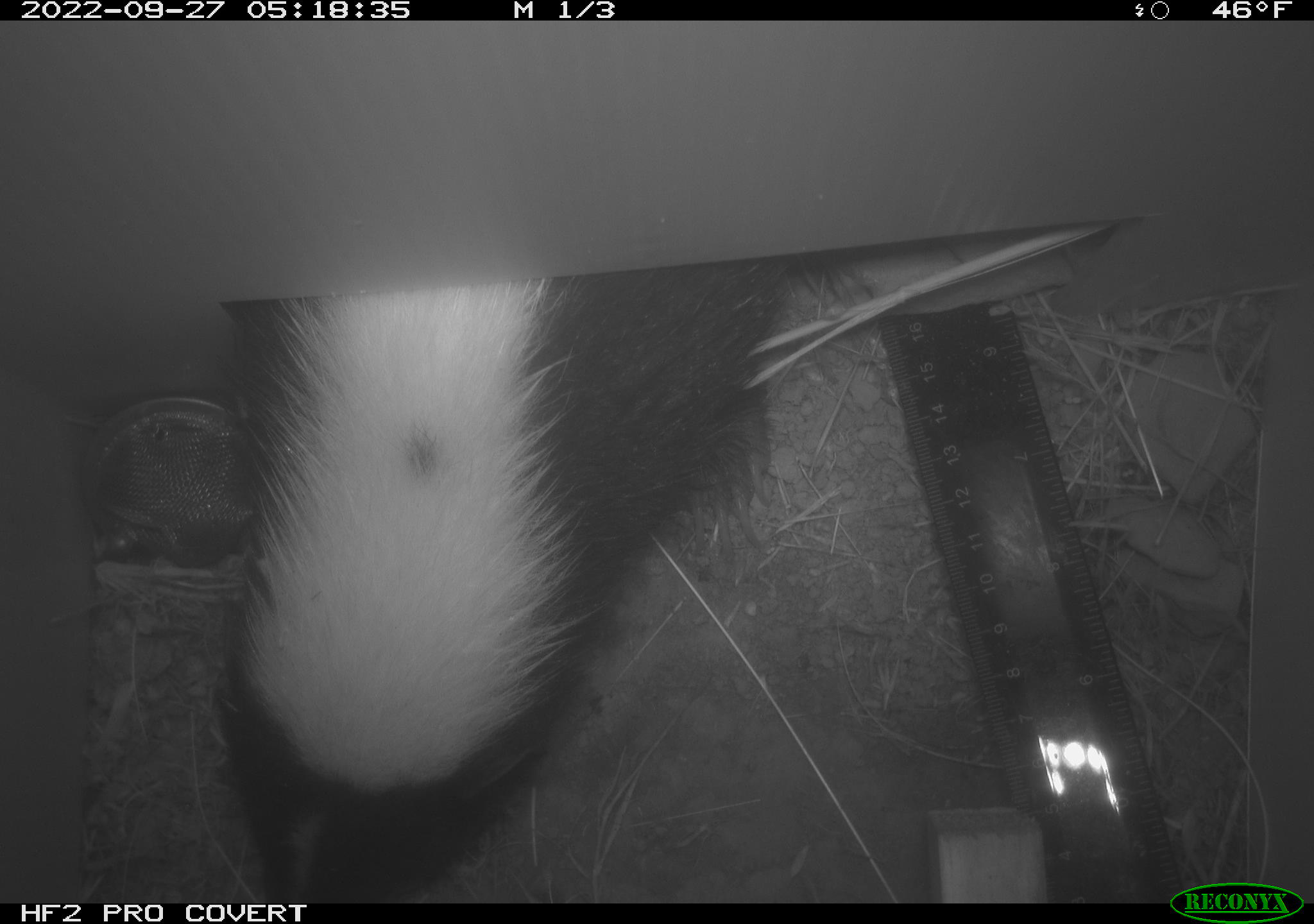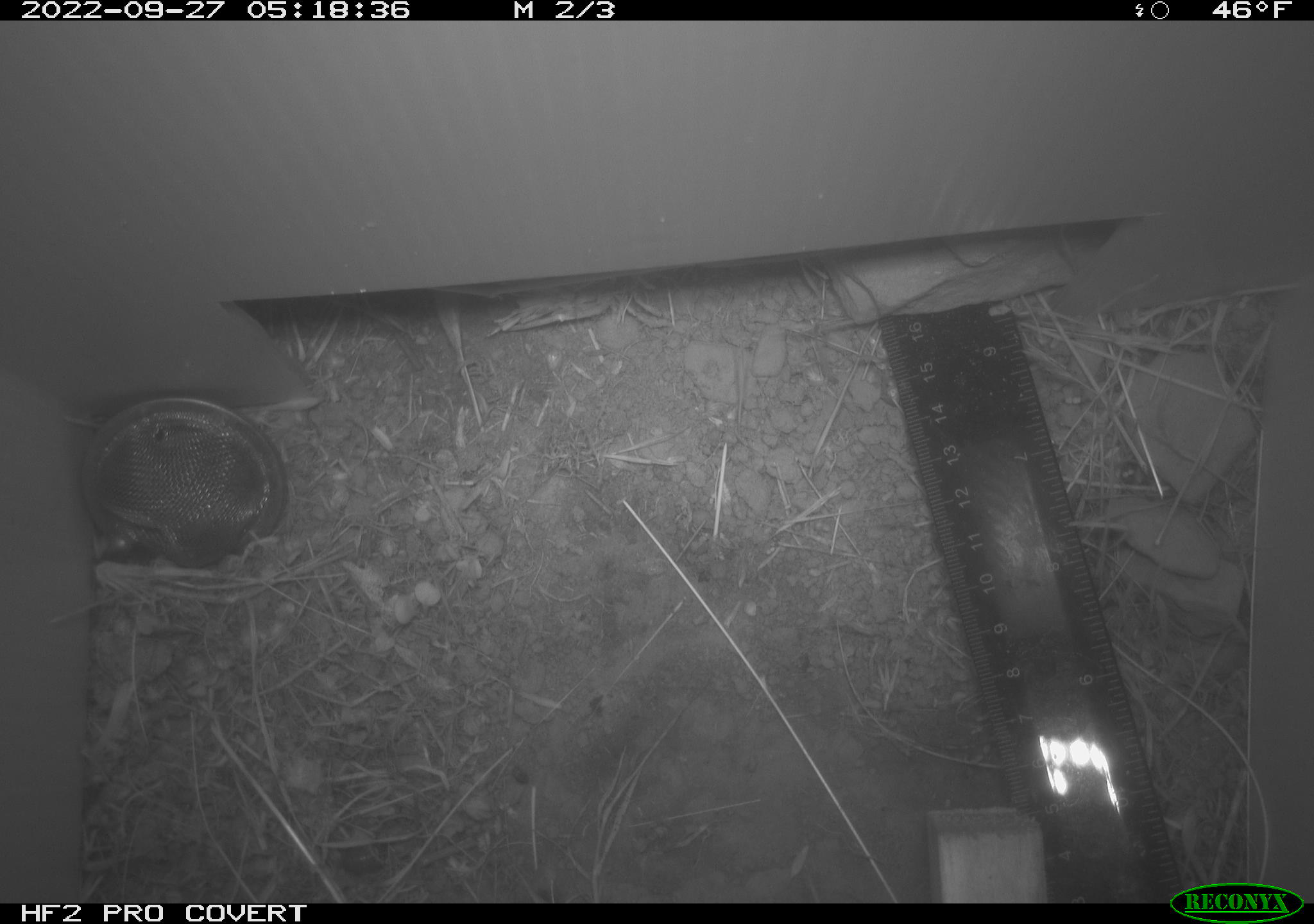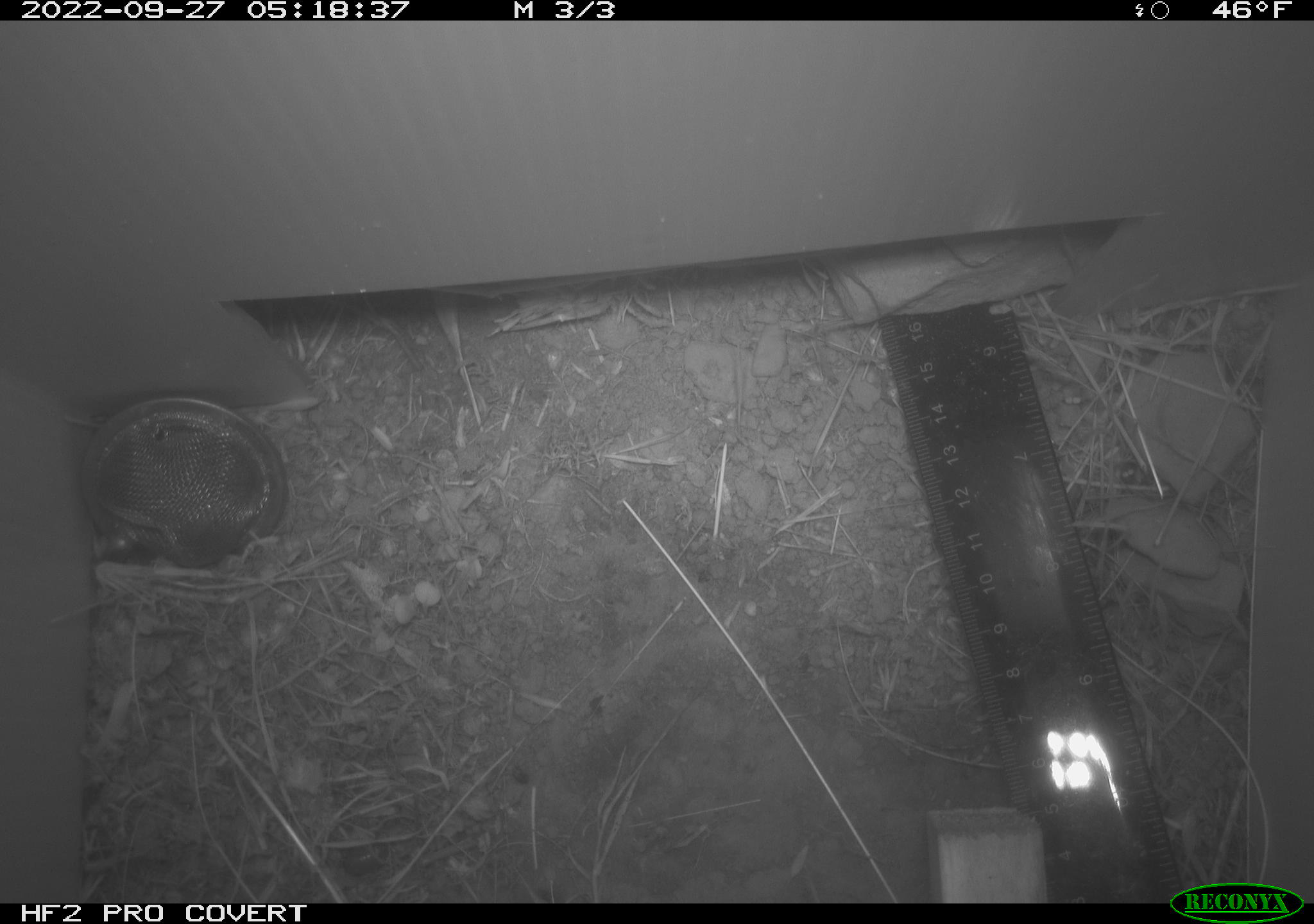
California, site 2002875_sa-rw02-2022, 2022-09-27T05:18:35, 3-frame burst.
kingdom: Animalia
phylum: Chordata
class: Mammalia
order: Carnivora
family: Mephitidae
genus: Mephitis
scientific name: Mephitis mephitis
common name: striped skunk